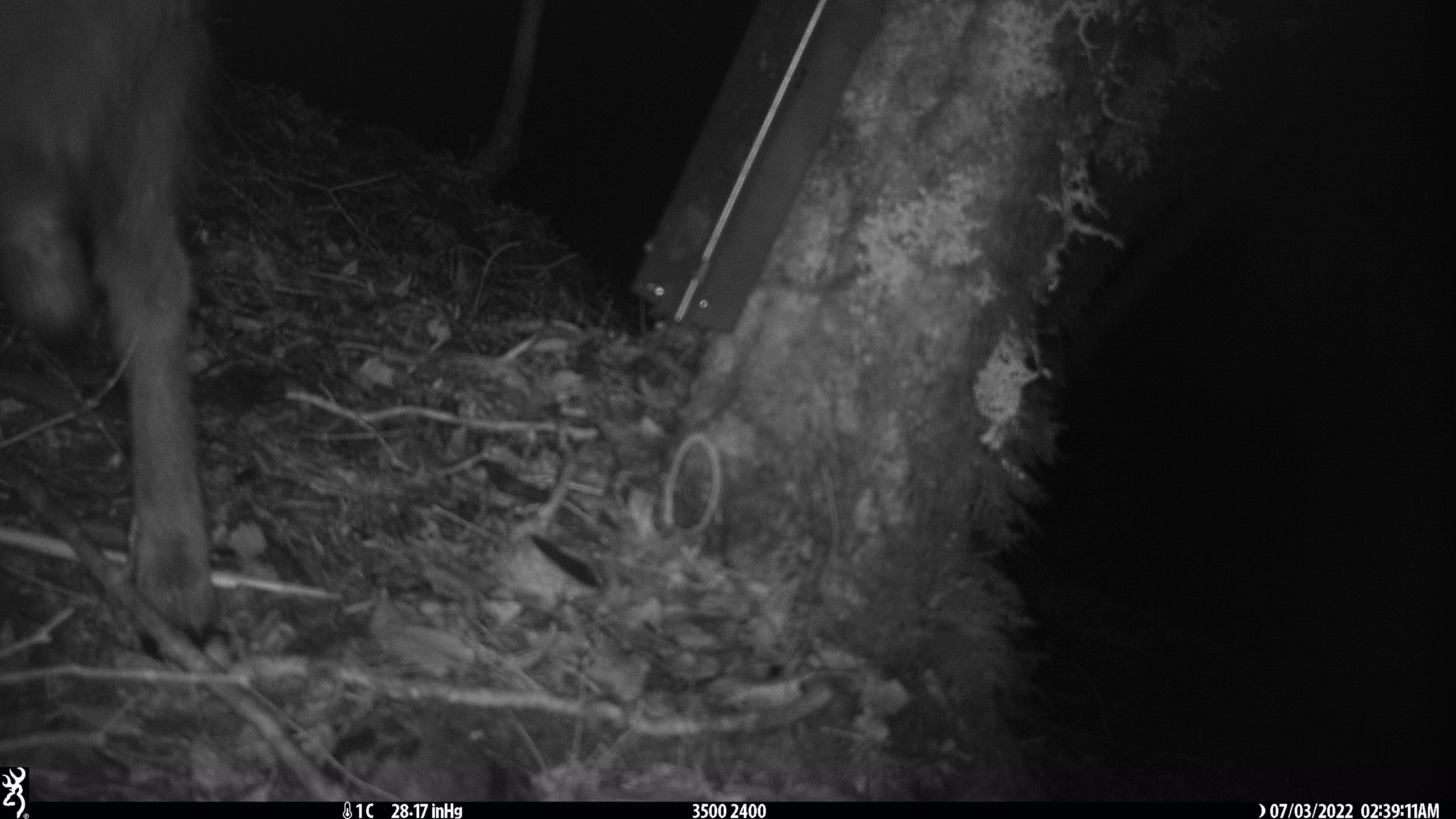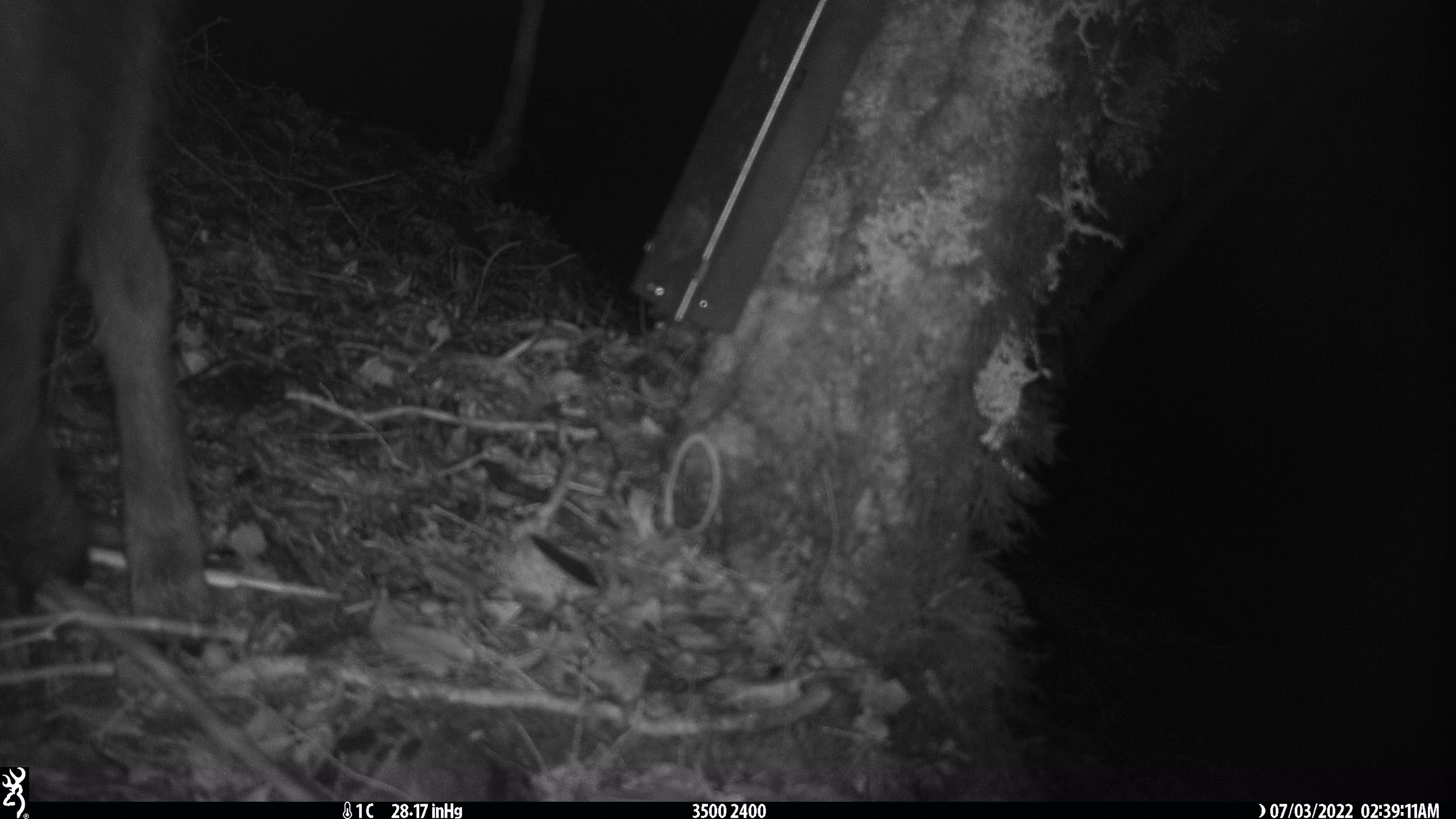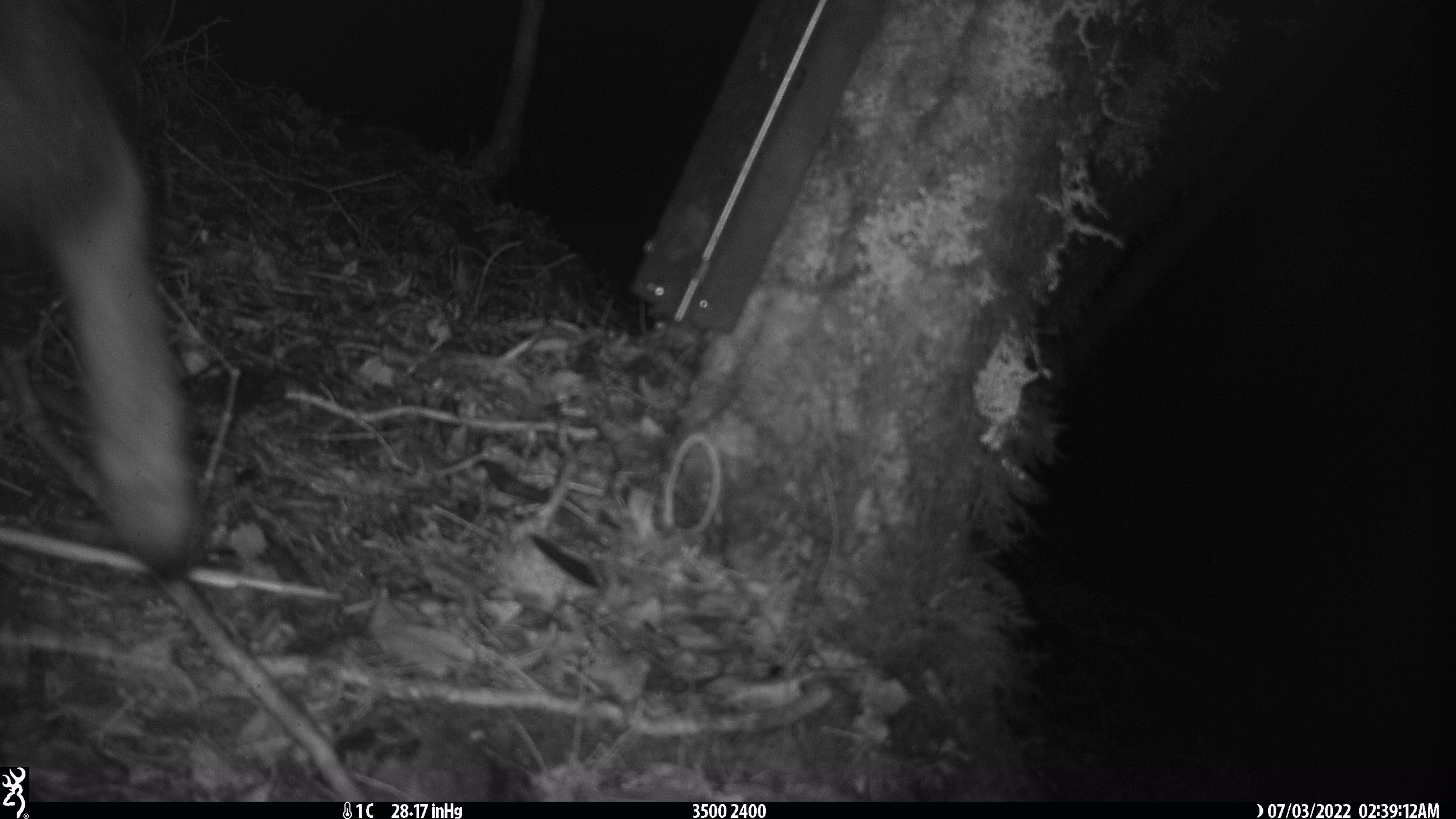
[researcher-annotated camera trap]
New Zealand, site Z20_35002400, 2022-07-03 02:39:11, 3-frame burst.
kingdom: Animalia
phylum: Chordata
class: Mammalia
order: Artiodactyla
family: Bovidae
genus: Rupicapra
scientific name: Rupicapra rupicapra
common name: alpine chamois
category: chamois